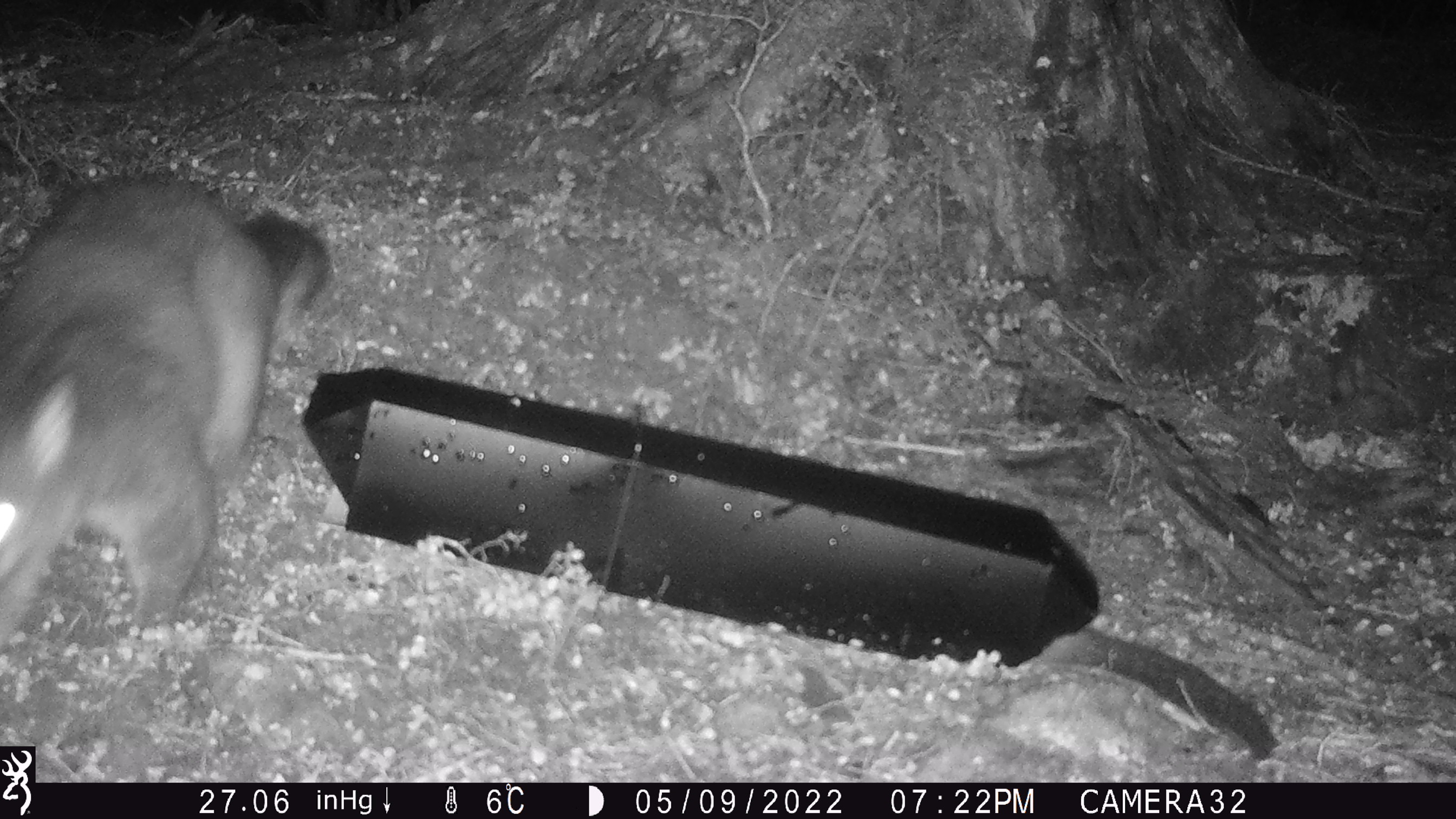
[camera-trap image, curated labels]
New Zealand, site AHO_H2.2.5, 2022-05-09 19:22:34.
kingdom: Animalia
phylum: Chordata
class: Mammalia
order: Diprotodontia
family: Phalangeridae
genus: Trichosurus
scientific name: Trichosurus vulpecula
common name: common brushtail possum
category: possum